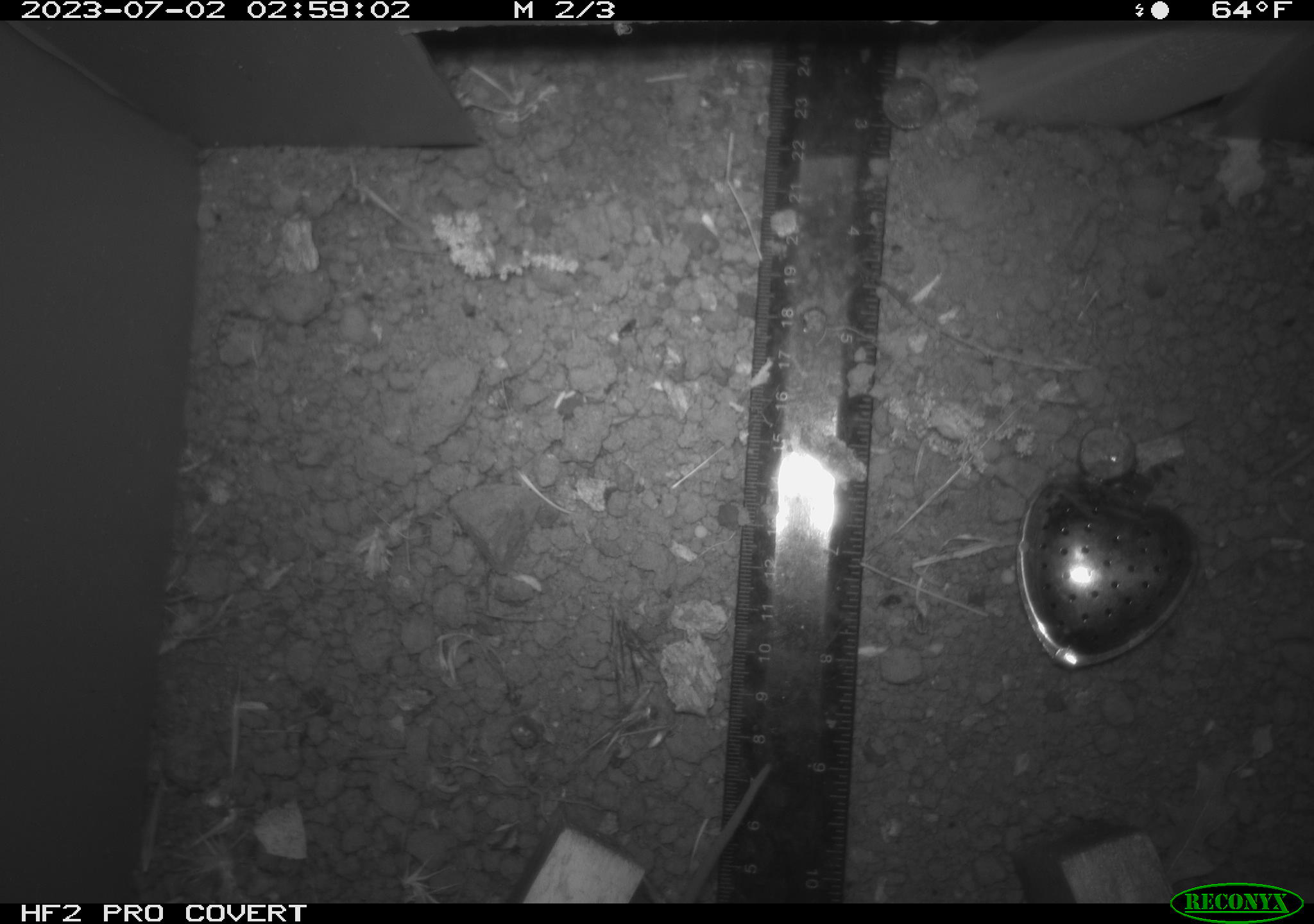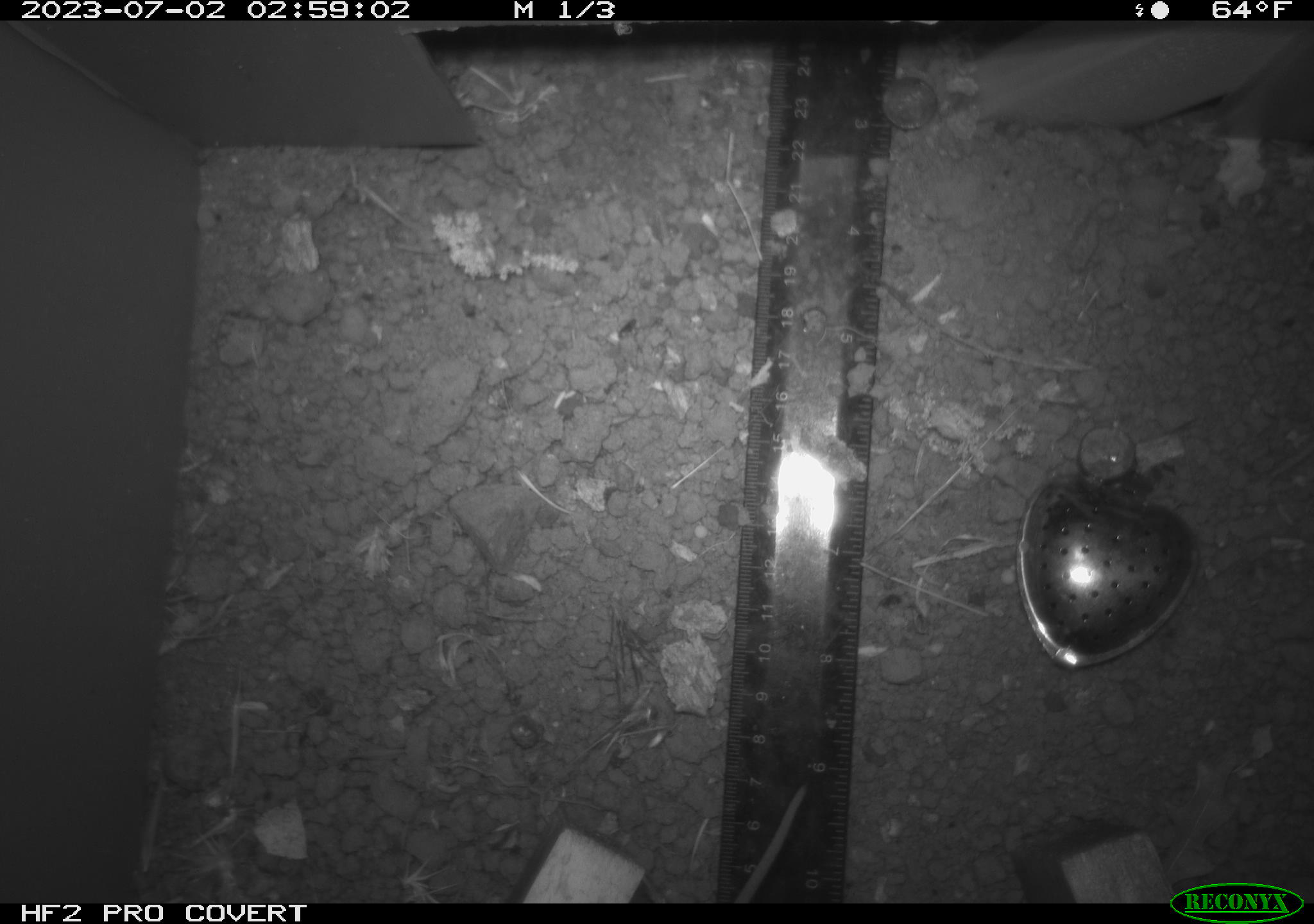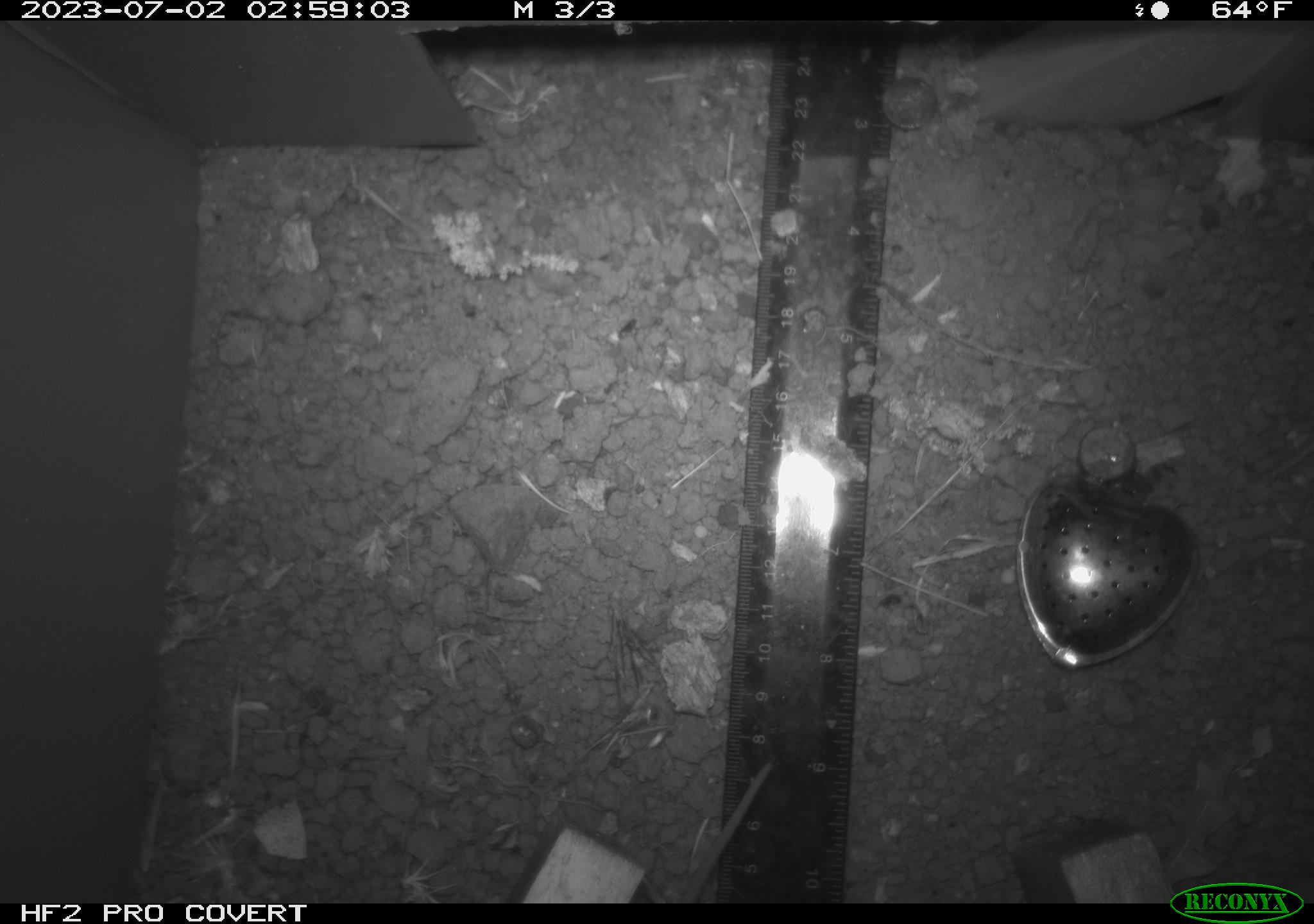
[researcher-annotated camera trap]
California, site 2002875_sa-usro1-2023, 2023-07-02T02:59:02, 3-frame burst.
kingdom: Animalia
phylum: Chordata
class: Mammalia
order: Rodentia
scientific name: Rodentia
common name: mouse species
Mouse species (Rodentia).